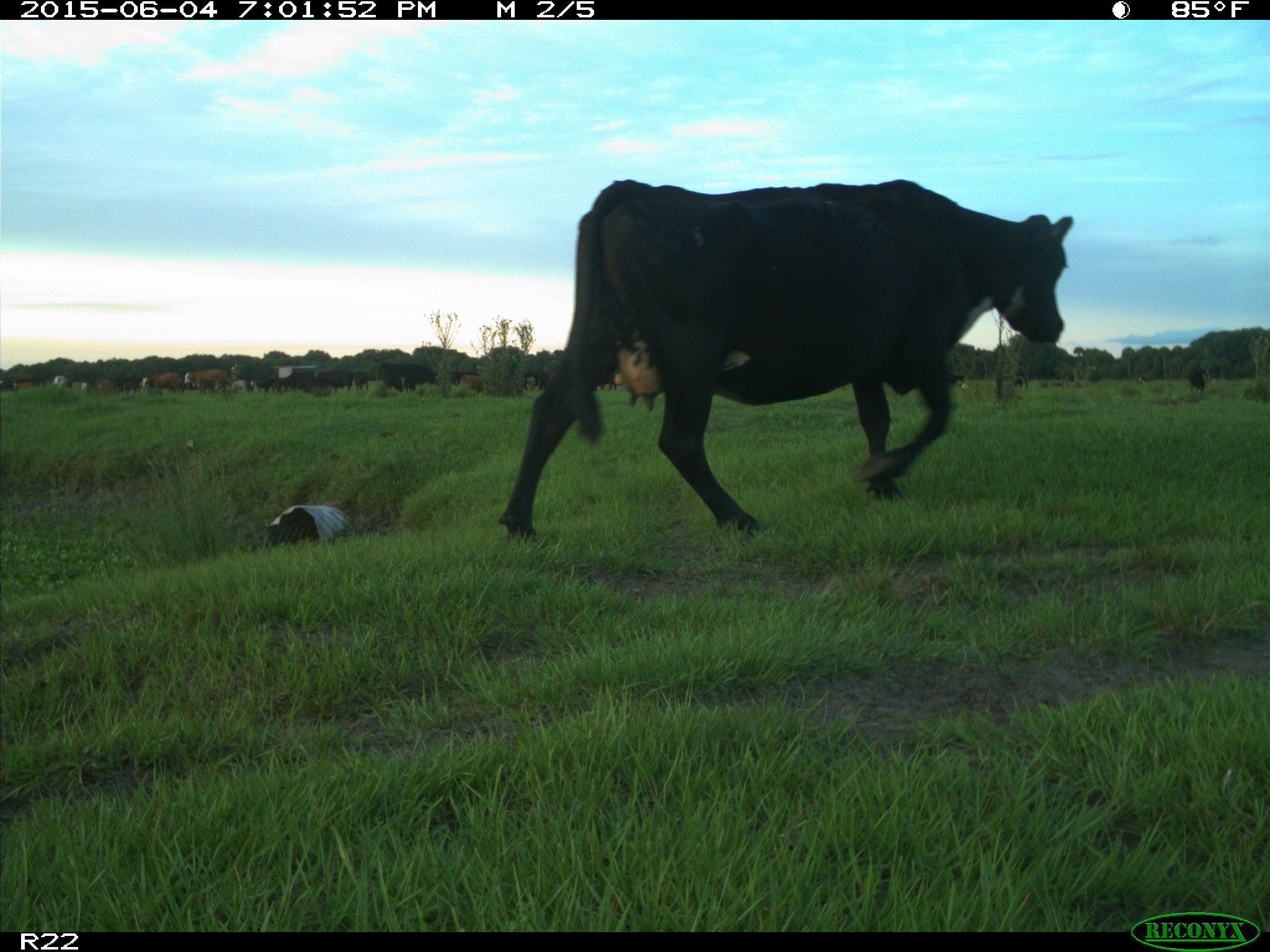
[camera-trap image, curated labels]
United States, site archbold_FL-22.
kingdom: Animalia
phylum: Chordata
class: Mammalia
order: Artiodactyla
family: Bovidae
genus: Bos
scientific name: Bos taurus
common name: domestic cow